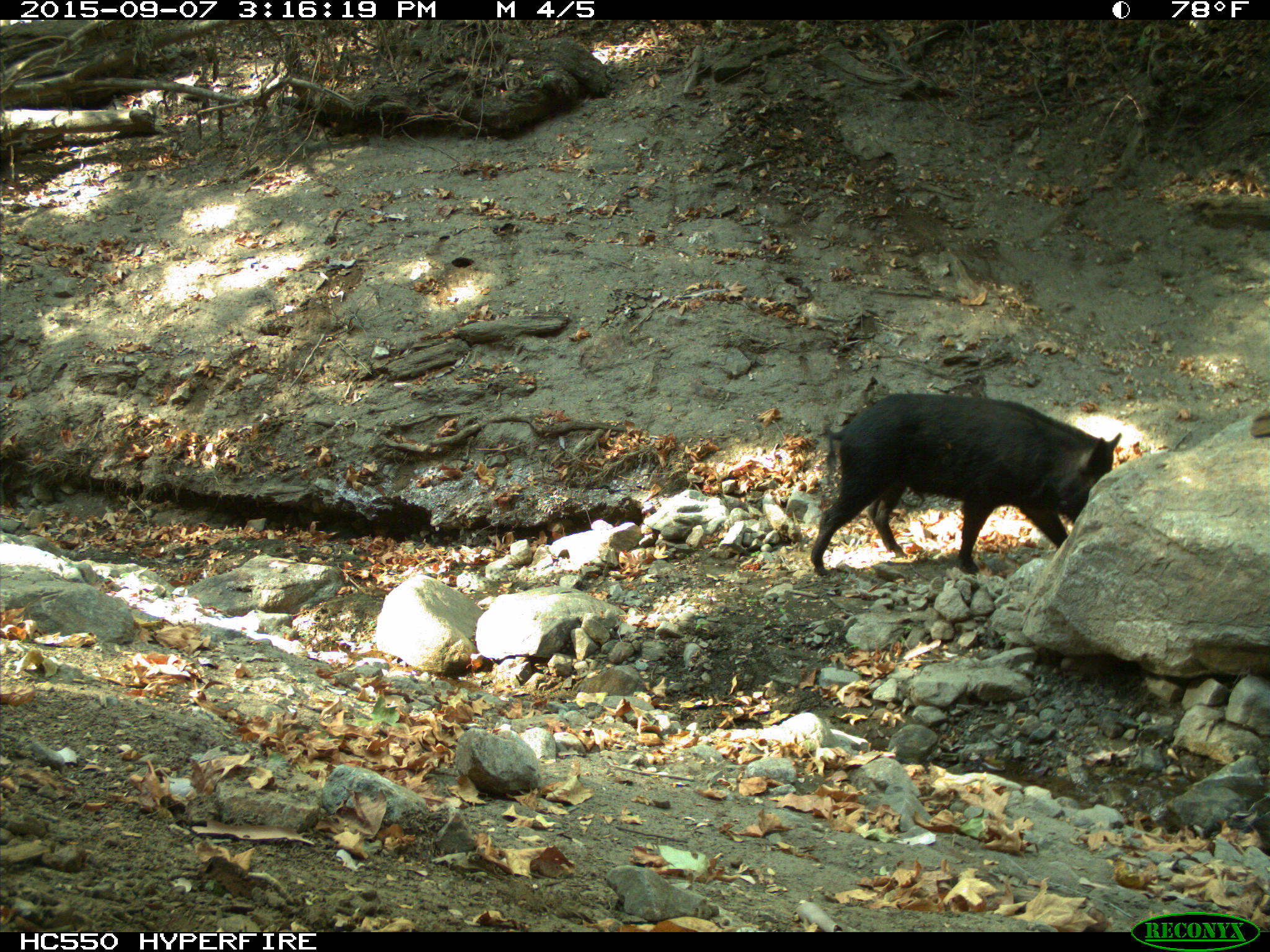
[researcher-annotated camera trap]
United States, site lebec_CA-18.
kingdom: Animalia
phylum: Chordata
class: Mammalia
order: Artiodactyla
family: Suidae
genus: Sus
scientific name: Sus scrofa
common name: wild boar